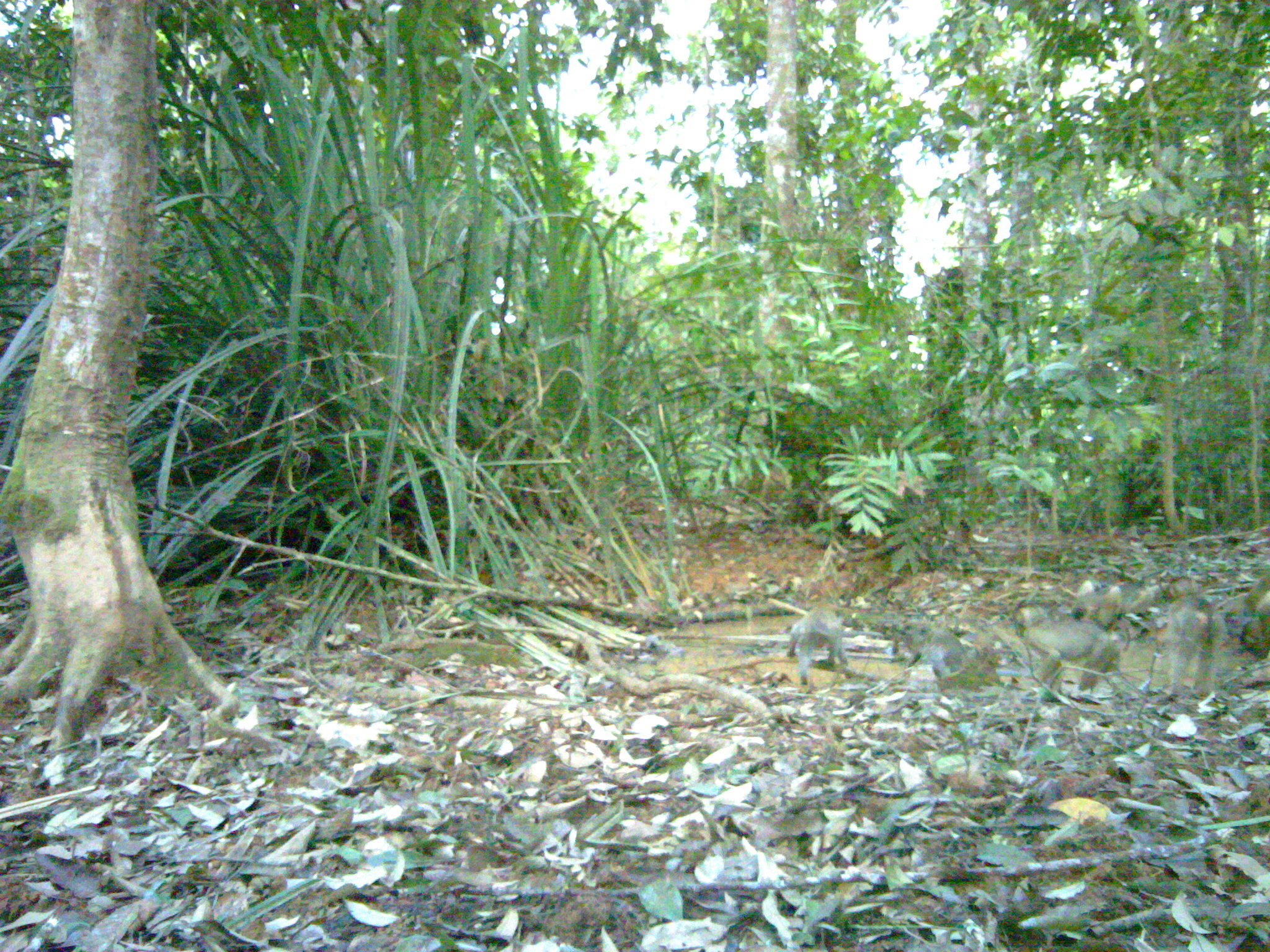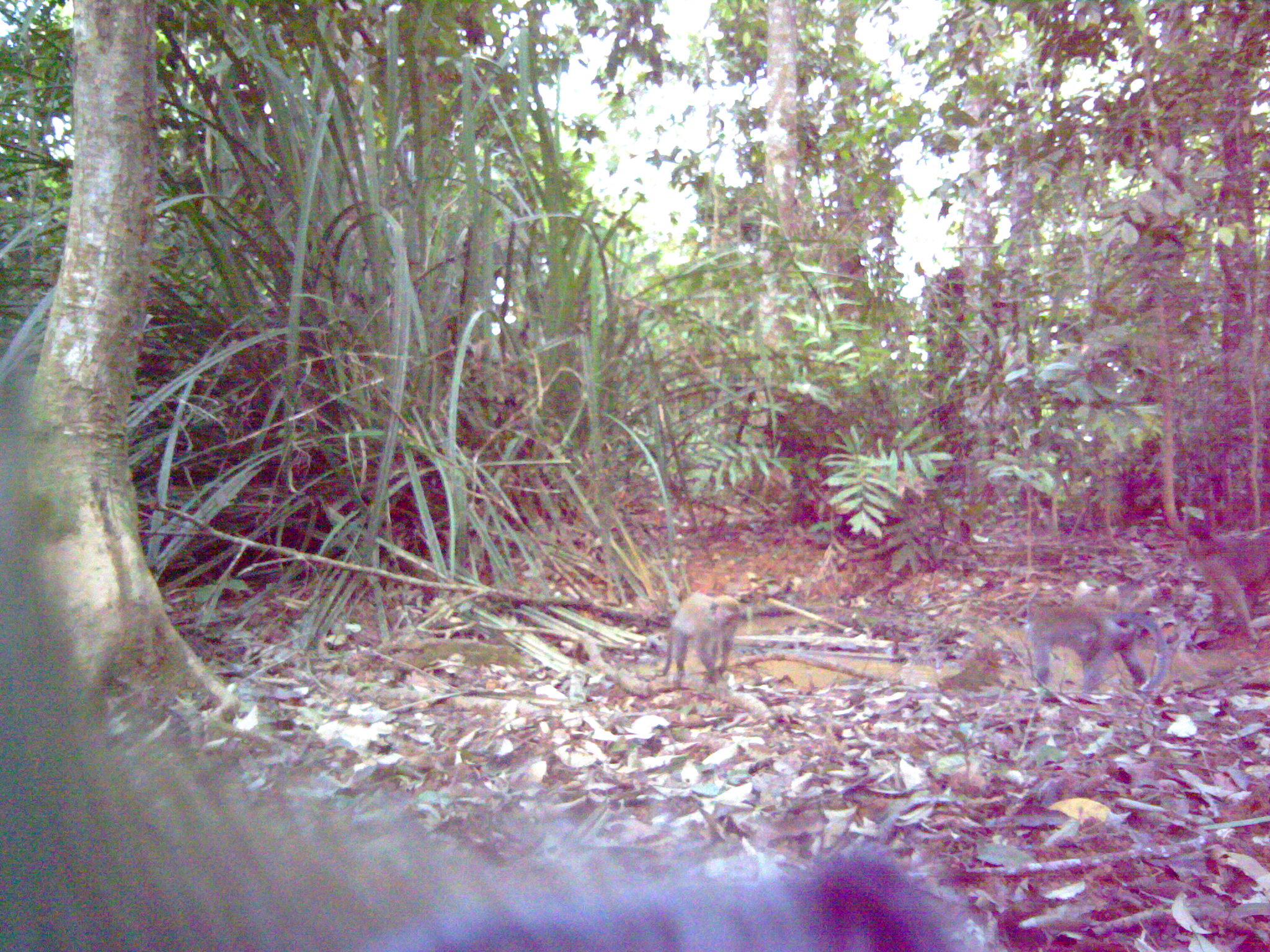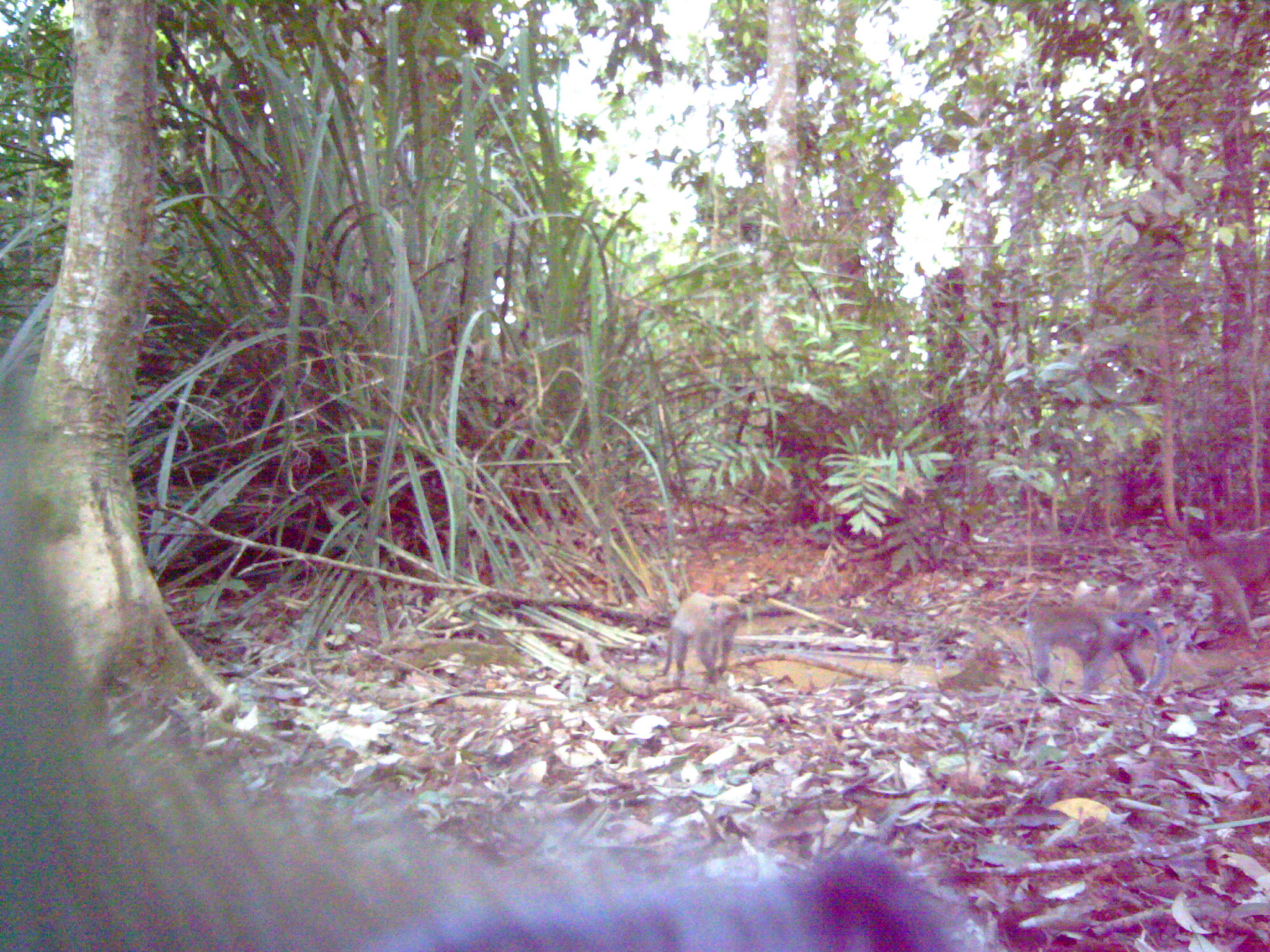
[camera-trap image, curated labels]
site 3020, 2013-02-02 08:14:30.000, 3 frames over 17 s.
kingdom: Animalia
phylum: Chordata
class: Mammalia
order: Primates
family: Cercopithecidae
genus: Macaca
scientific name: Macaca nemestrina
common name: southern pig-tailed macaque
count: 5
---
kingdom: Animalia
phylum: Chordata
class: Mammalia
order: Primates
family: Cercopithecidae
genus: Macaca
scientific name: Macaca fascicularis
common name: crab-eating macaque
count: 1